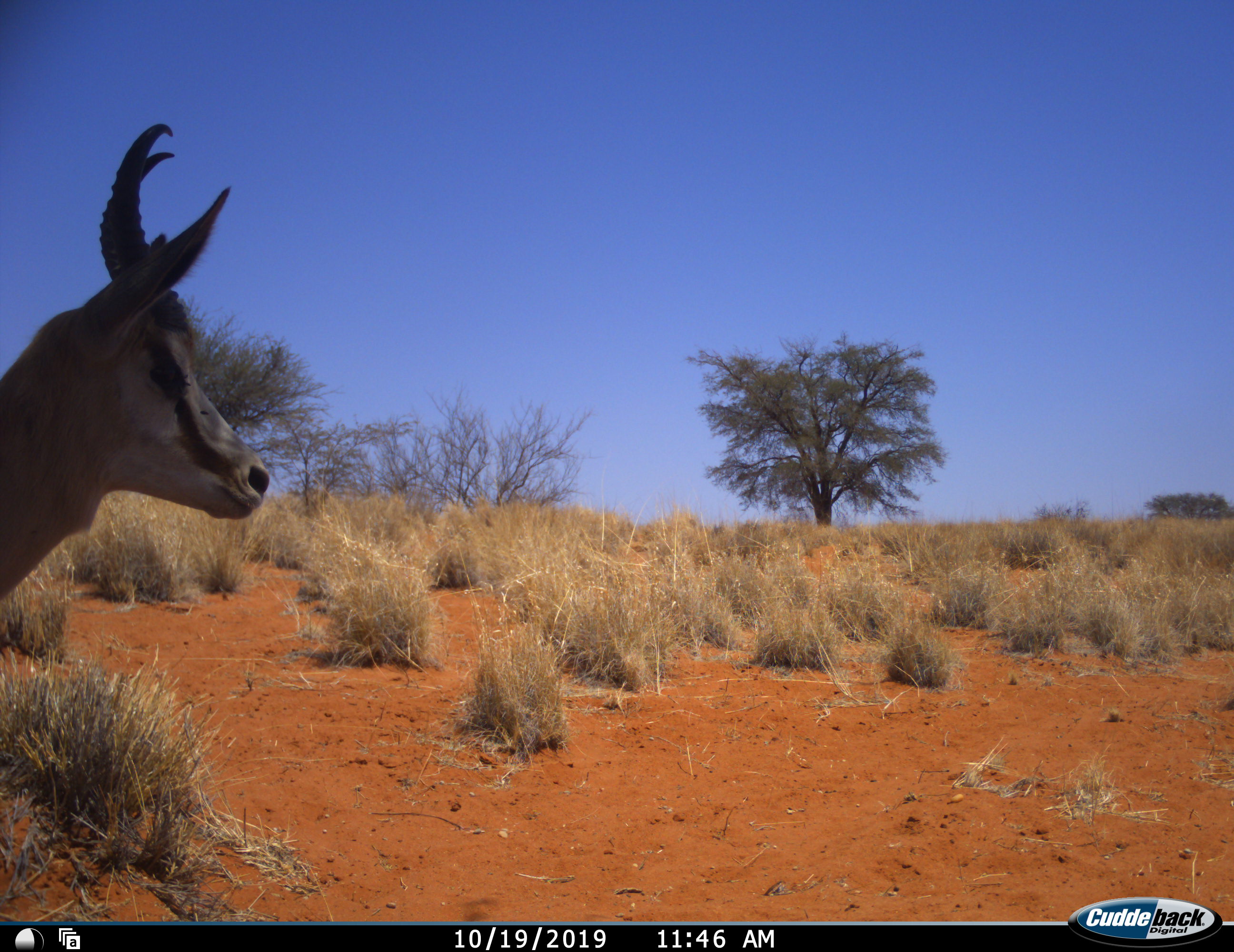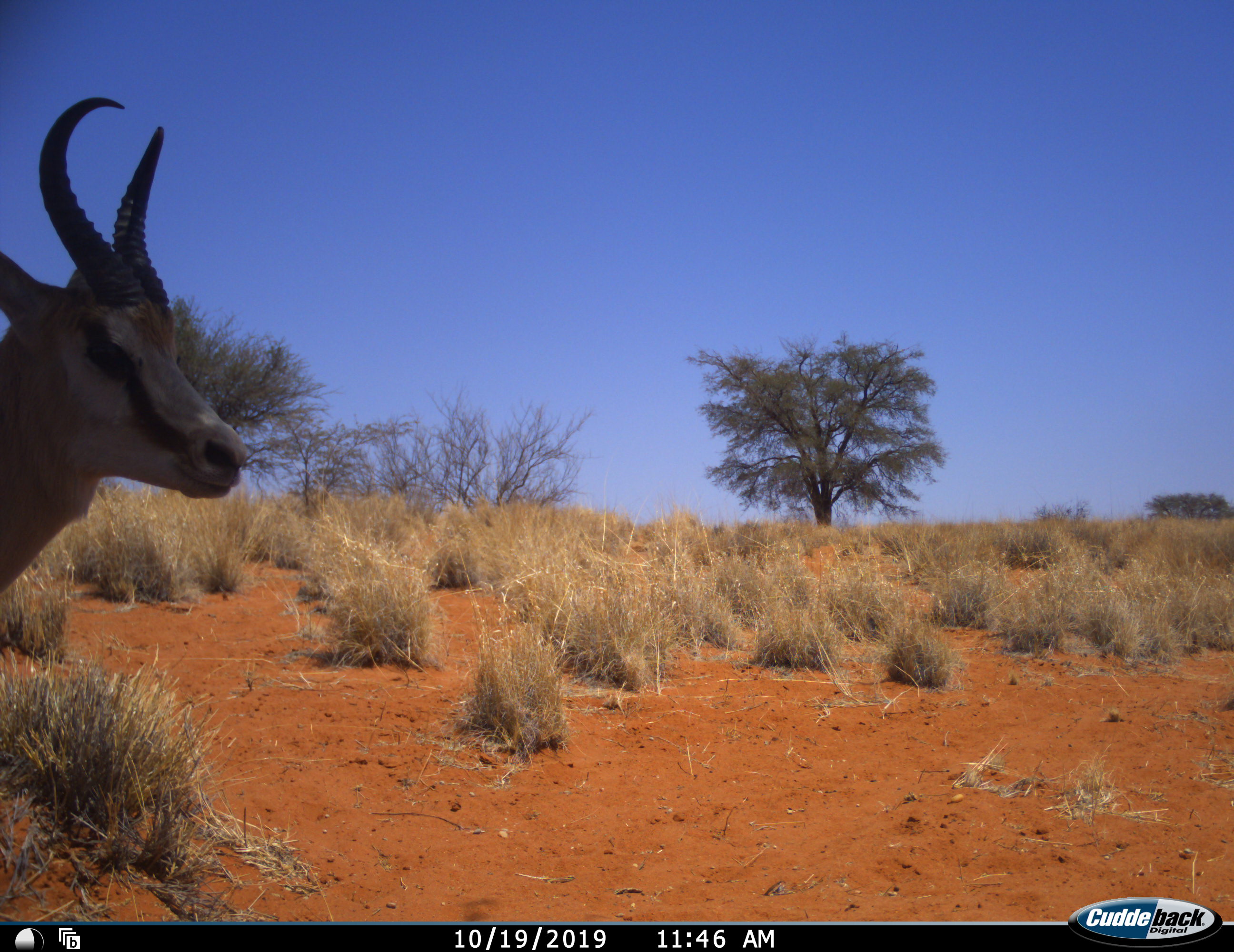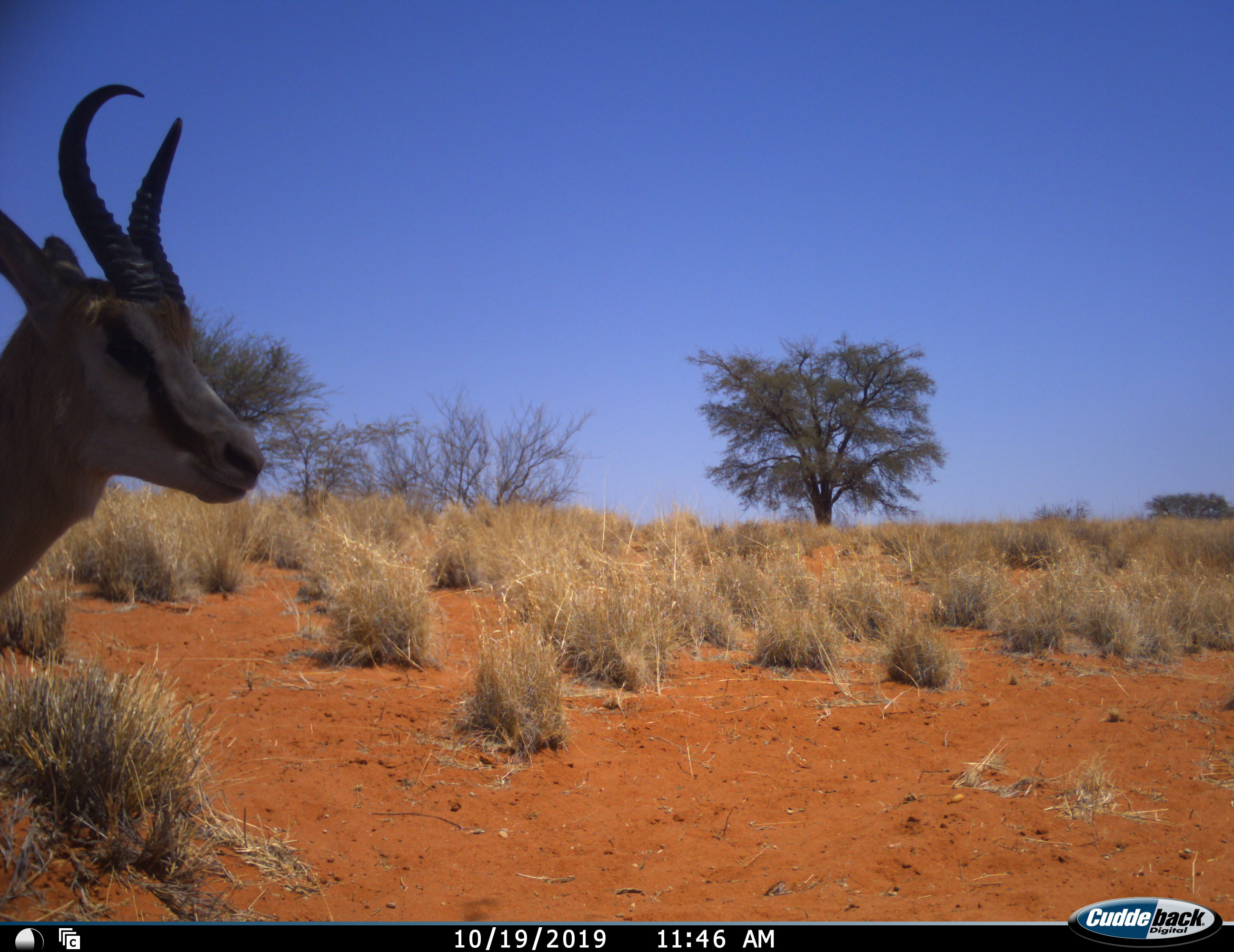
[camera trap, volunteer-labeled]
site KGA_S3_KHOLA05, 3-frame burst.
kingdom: Animalia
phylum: Chordata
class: Mammalia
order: Artiodactyla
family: Bovidae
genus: Antidorcas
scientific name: Antidorcas marsupialis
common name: springbok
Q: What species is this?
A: Springbok (Antidorcas marsupialis).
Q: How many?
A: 1.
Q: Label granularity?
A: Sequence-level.